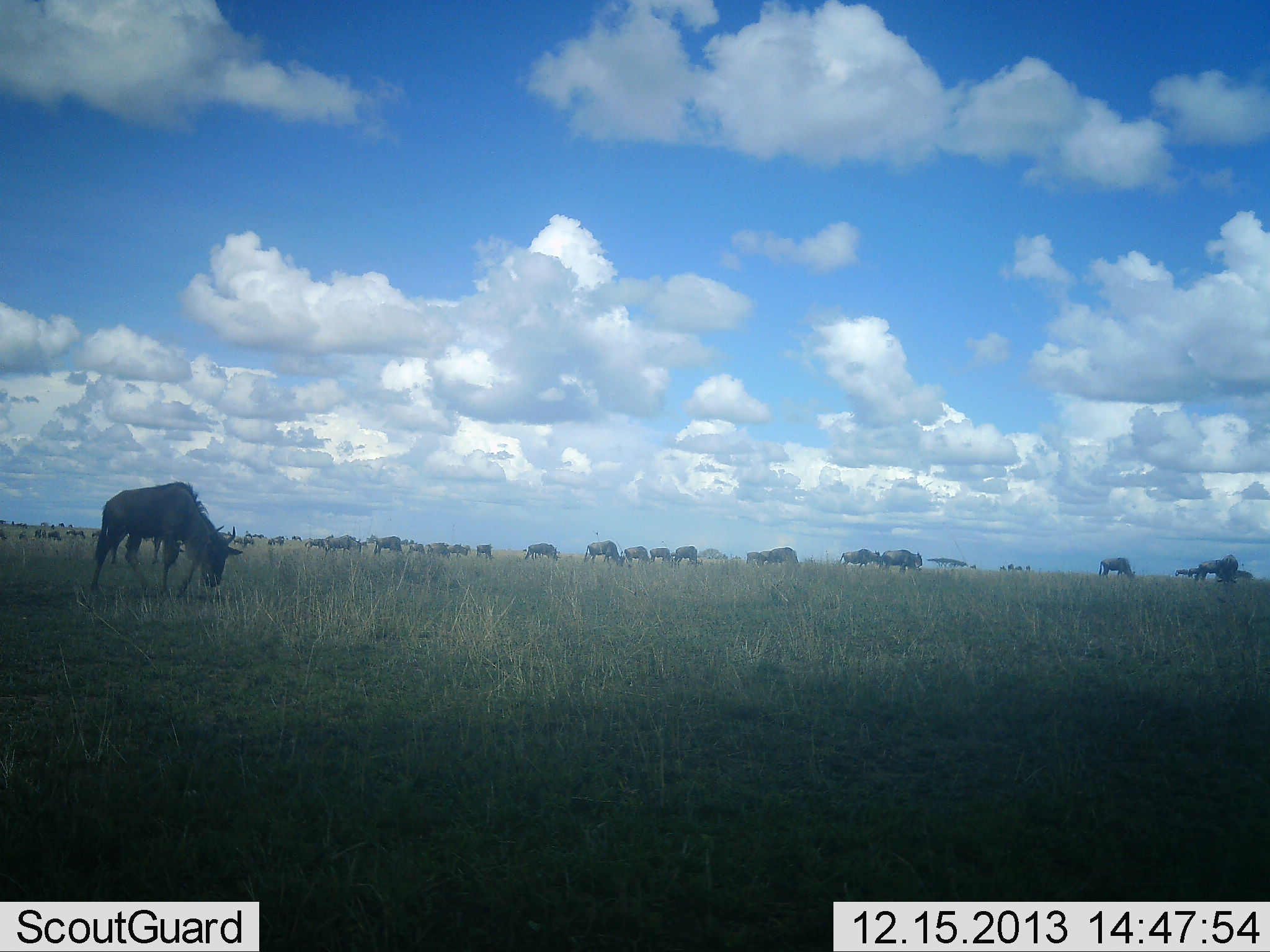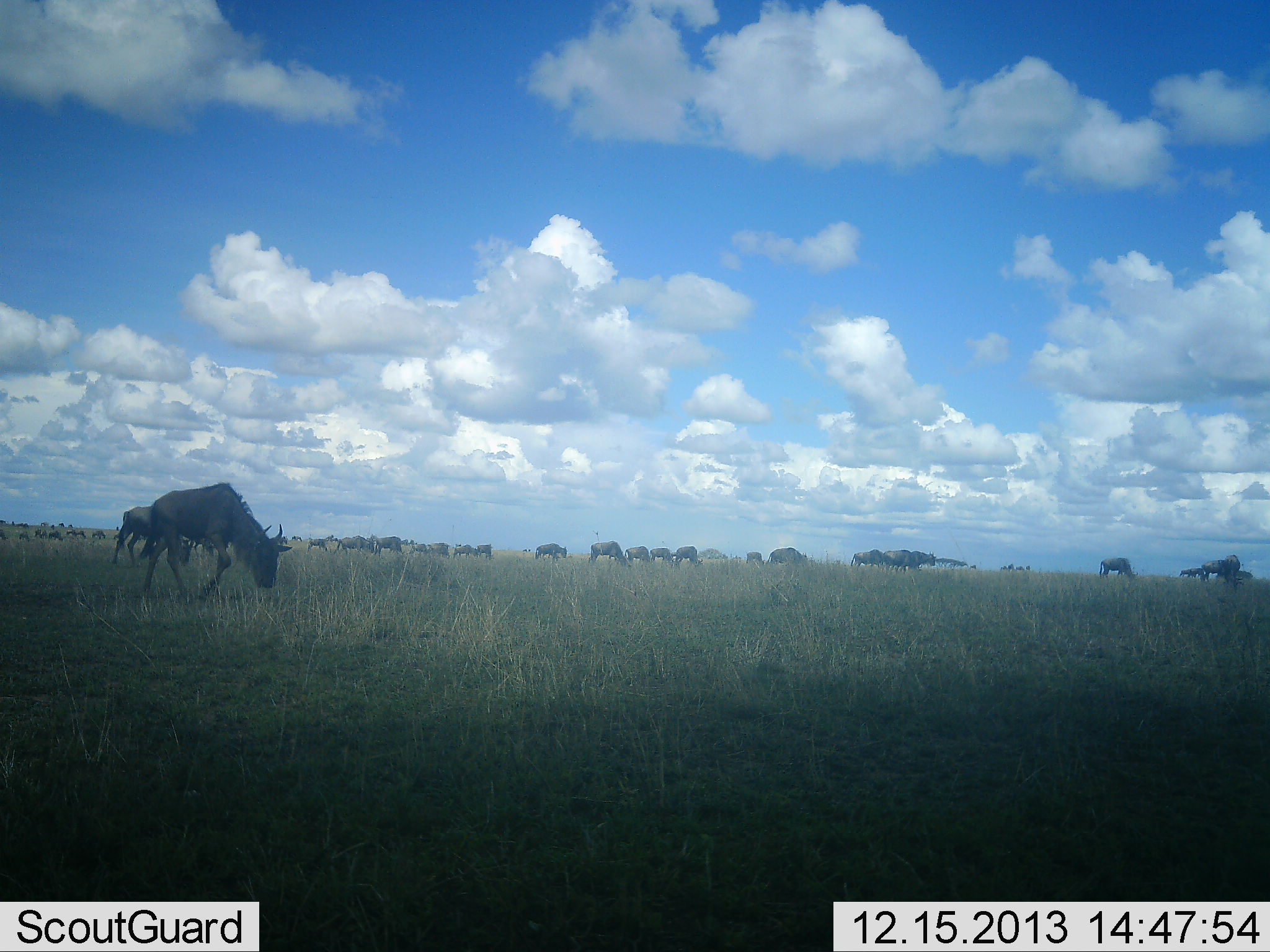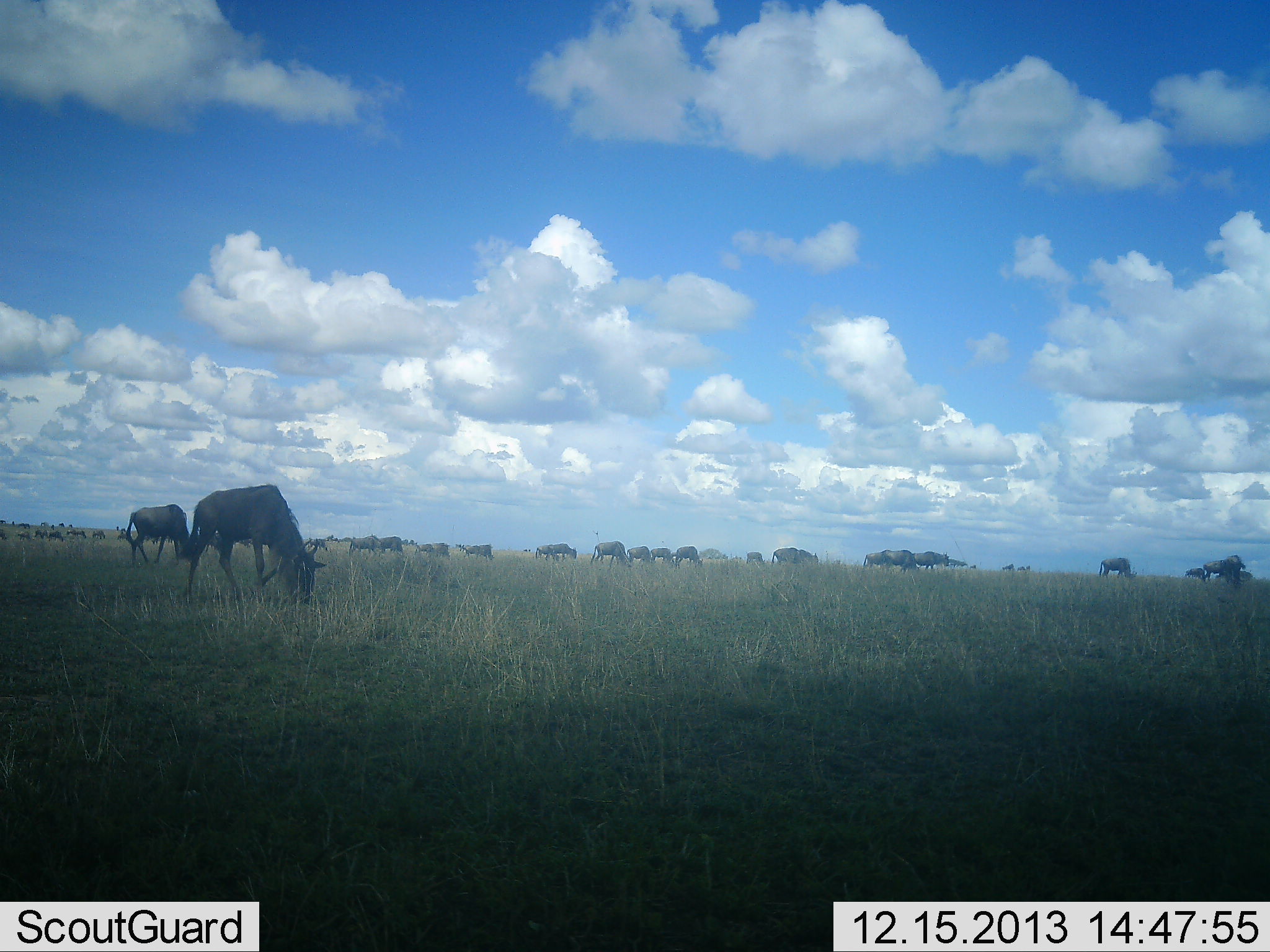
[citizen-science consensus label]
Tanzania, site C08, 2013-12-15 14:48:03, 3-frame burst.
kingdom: Animalia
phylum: Chordata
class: Mammalia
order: Artiodactyla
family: Bovidae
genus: Connochaetes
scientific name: Connochaetes taurinus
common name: blue wildebeest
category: wildebeest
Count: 11-50.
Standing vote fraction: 10%.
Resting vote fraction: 0%.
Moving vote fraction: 70%.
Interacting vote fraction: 0%.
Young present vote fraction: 0%.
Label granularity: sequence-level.